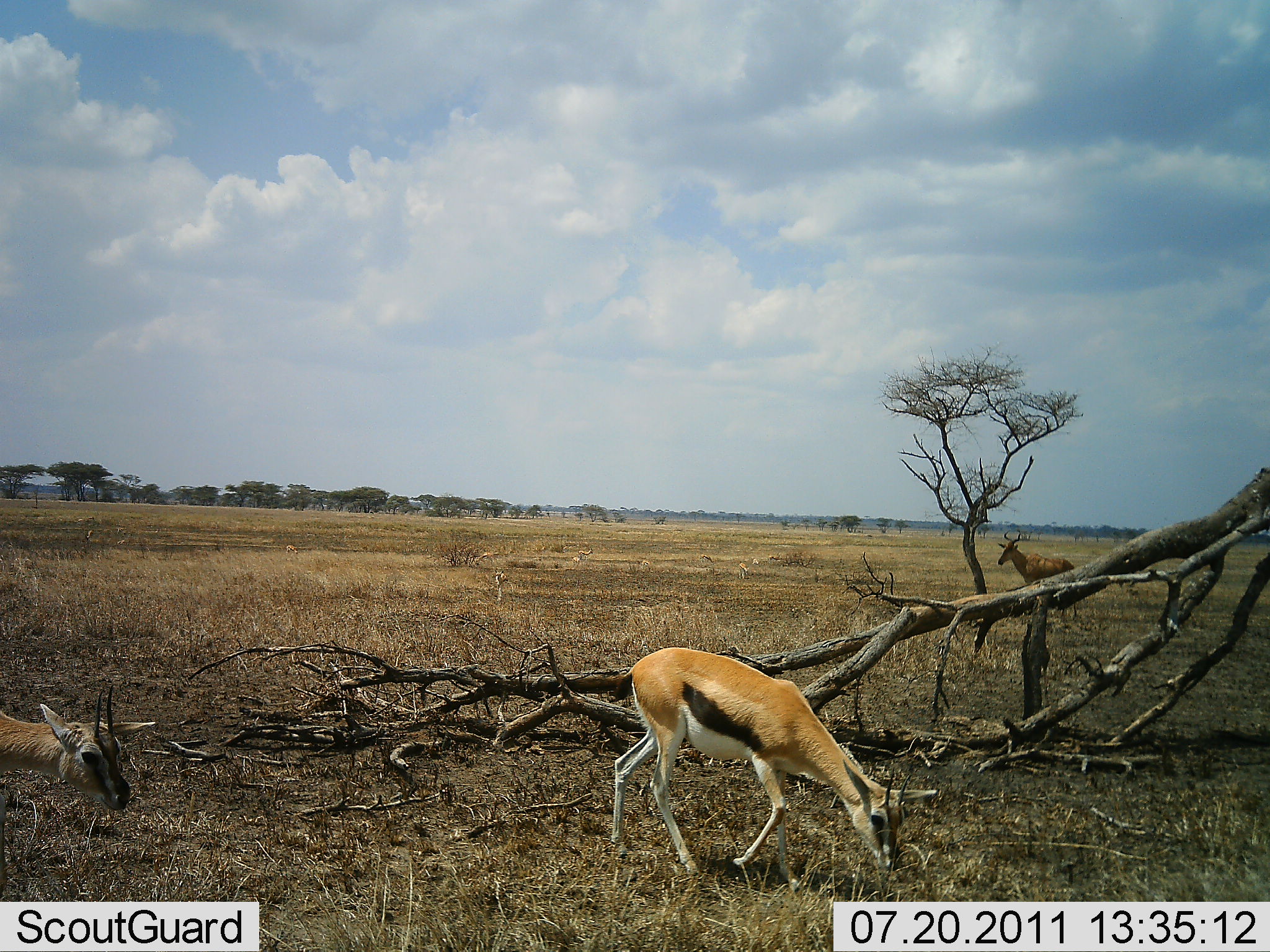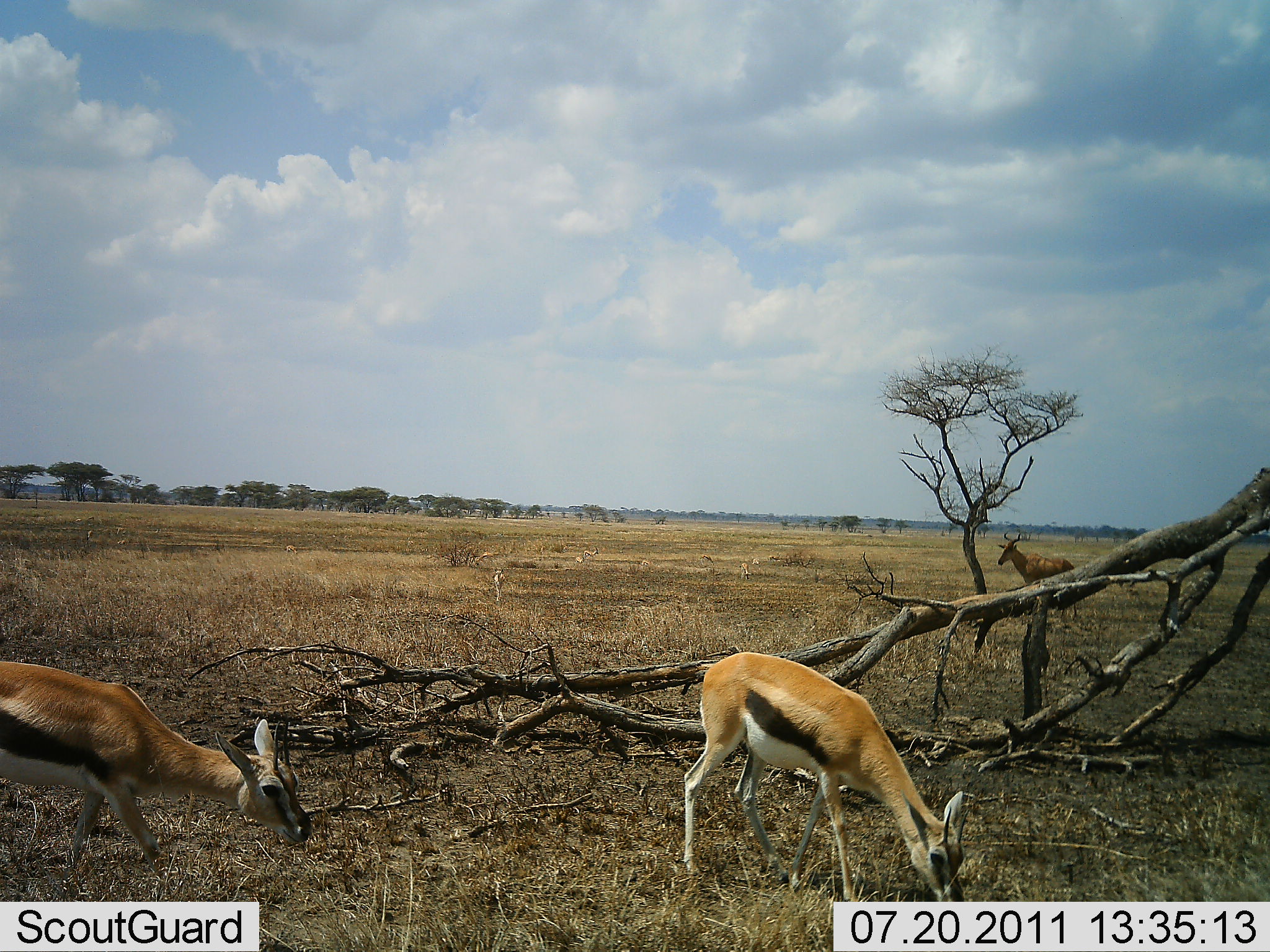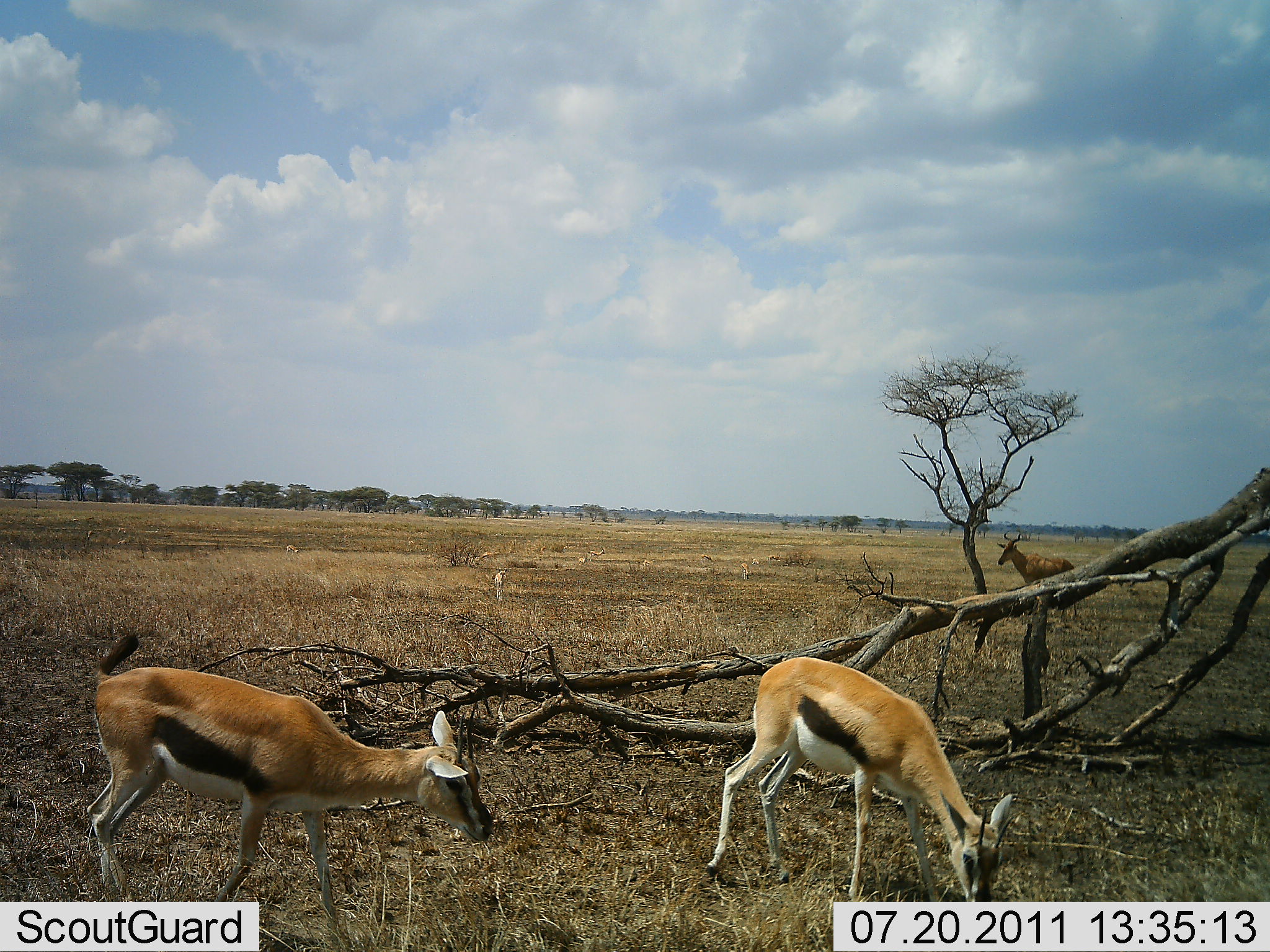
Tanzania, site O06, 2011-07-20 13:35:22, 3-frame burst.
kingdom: Animalia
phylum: Chordata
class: Mammalia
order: Artiodactyla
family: Bovidae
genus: Eudorcas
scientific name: Eudorcas thomsonii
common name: thomson's gazelle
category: gazellethomsons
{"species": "gazellethomsons (thomson's gazelle) (Eudorcas thomsonii)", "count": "2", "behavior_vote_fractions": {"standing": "18%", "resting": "0%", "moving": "53%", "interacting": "0%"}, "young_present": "0%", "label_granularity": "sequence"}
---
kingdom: Animalia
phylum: Chordata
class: Mammalia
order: Artiodactyla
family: Bovidae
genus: Alcelaphus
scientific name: Alcelaphus buselaphus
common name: hartebeest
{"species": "hartebeest (Alcelaphus buselaphus)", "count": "1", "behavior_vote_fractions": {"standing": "100%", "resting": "0%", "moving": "0%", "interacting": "0%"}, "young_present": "0%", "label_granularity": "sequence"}